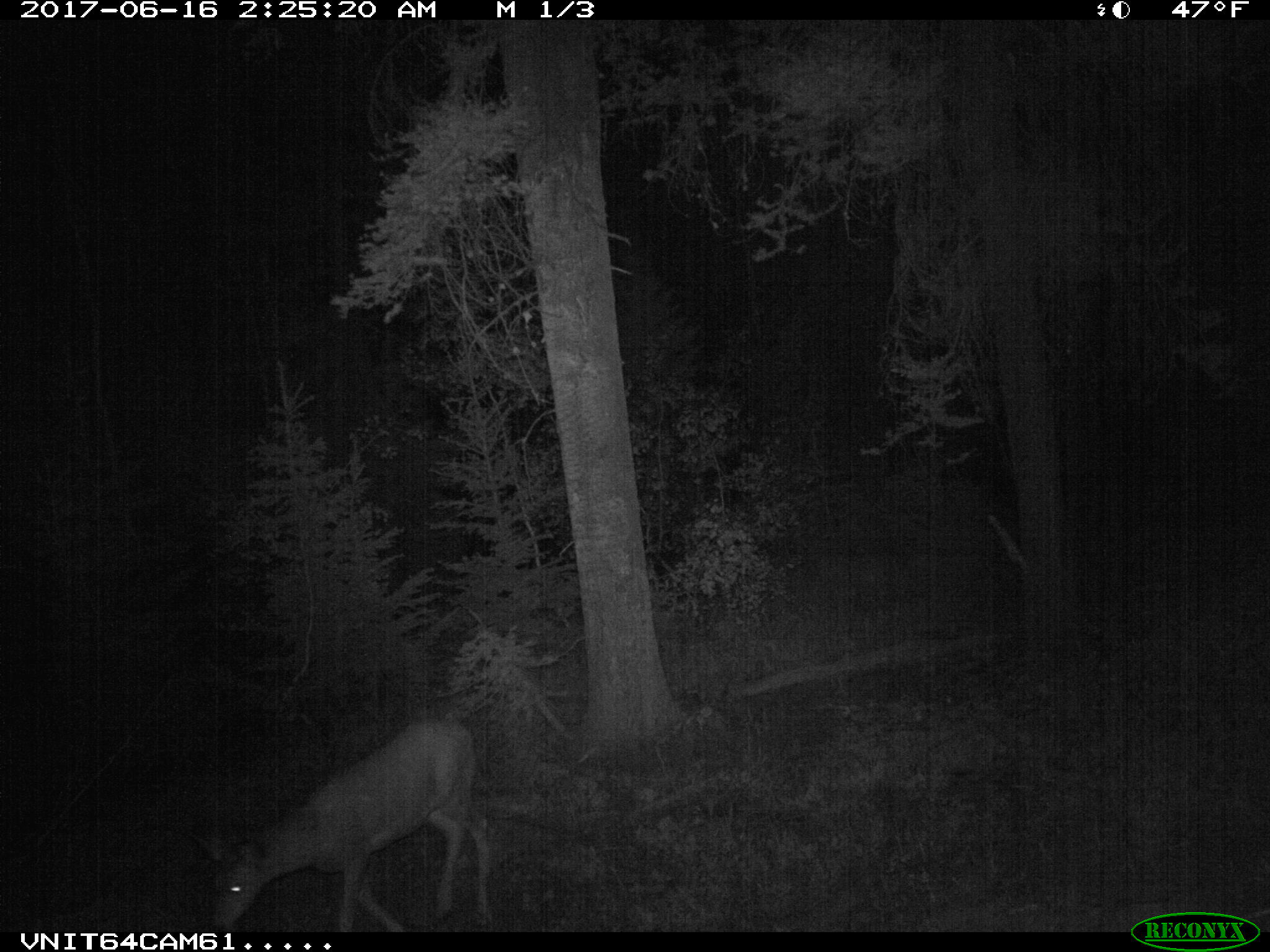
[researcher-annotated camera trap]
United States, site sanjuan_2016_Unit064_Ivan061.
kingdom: Animalia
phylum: Chordata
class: Mammalia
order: Artiodactyla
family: Cervidae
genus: Odocoileus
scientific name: Odocoileus hemionus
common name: mule deer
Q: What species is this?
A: Odocoileus hemionus (mule deer).